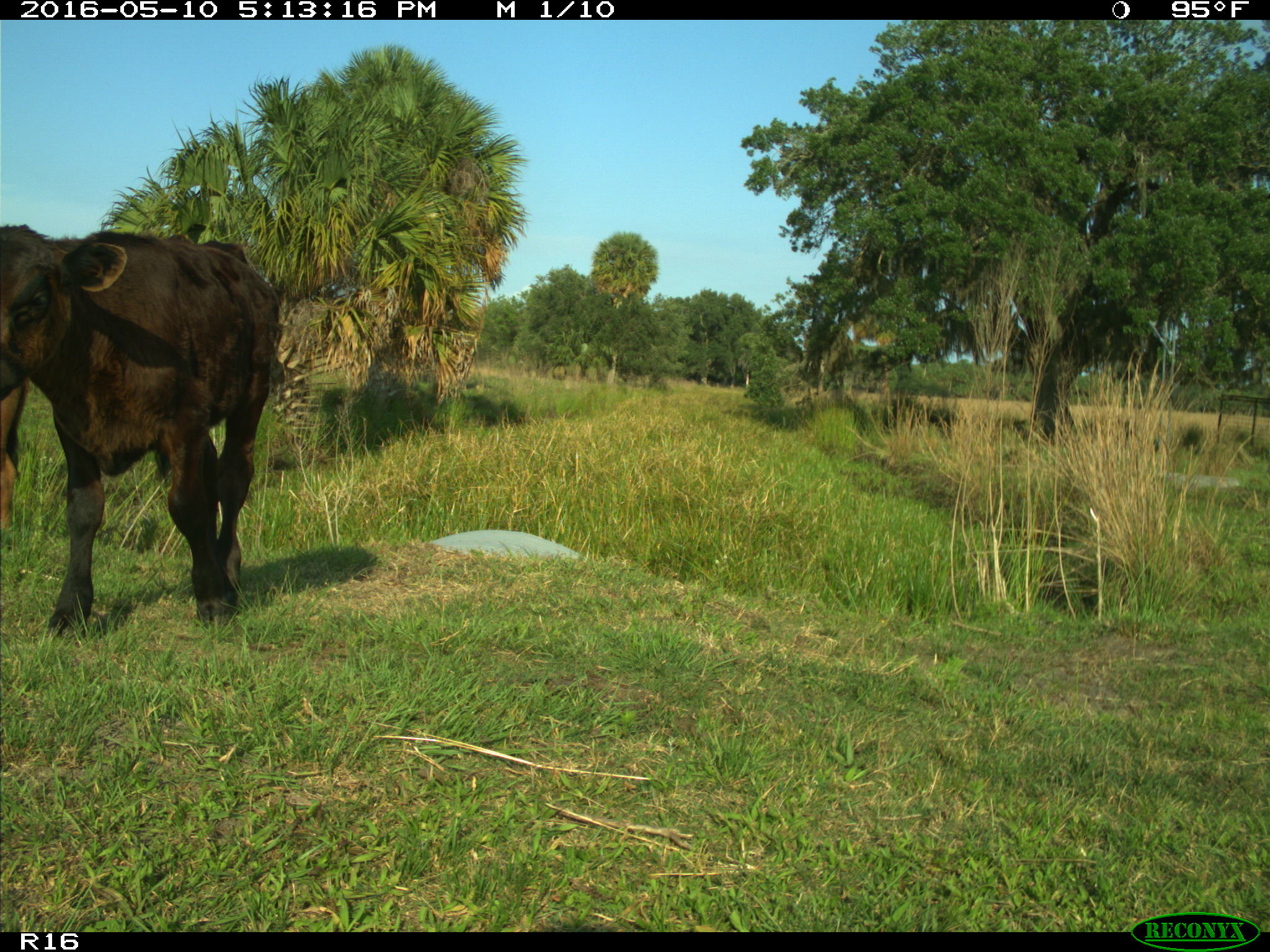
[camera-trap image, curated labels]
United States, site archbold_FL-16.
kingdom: Animalia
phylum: Chordata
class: Mammalia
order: Artiodactyla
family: Bovidae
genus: Bos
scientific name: Bos taurus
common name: domestic cow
Bos taurus (domestic cow).